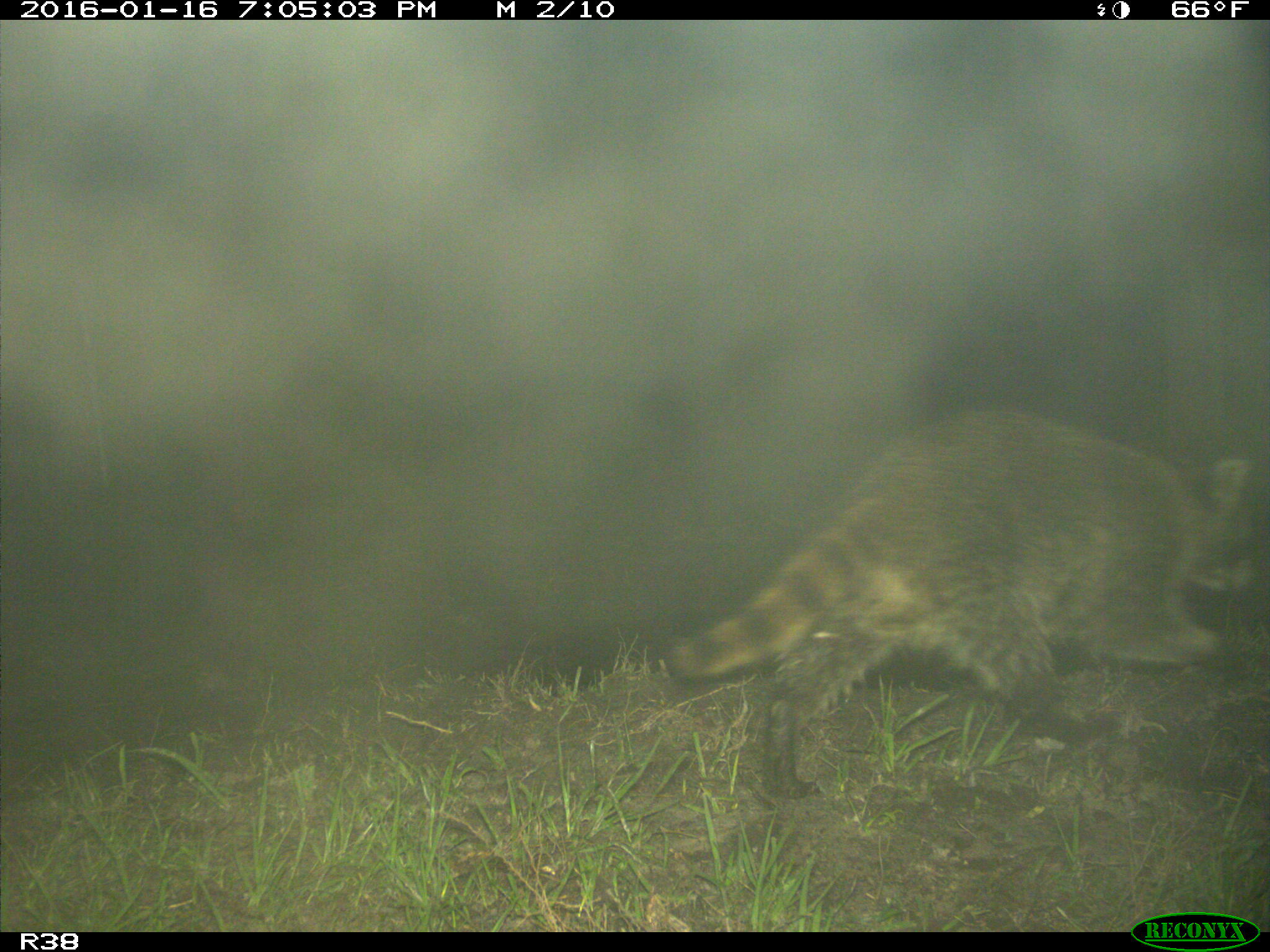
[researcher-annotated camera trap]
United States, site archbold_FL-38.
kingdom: Animalia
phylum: Chordata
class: Mammalia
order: Carnivora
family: Procyonidae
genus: Procyon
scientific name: Procyon lotor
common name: common raccoon